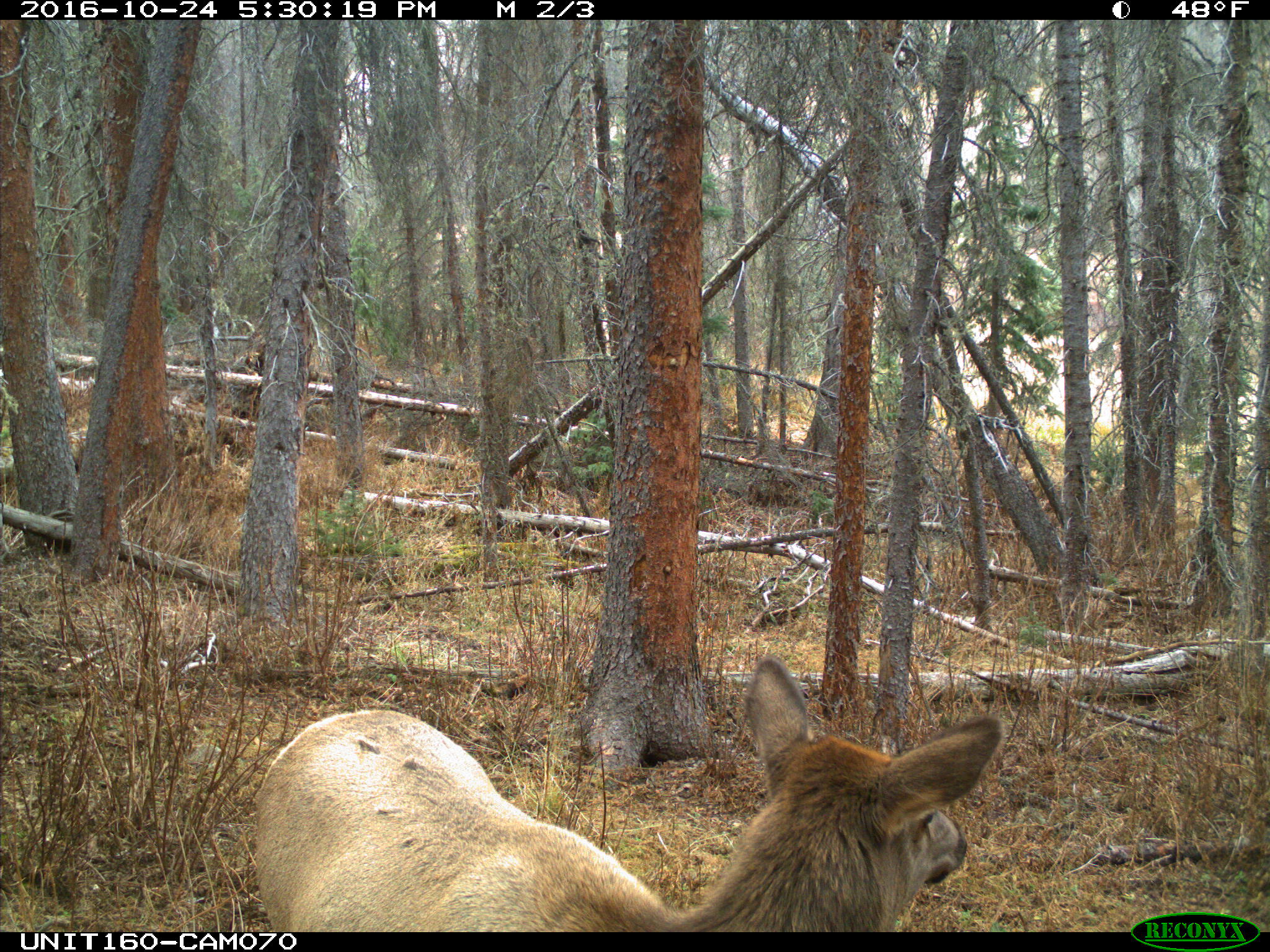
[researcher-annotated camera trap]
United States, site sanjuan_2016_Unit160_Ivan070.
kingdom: Animalia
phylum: Chordata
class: Mammalia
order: Artiodactyla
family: Cervidae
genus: Cervus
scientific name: Cervus elaphus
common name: red deer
Cervus elaphus (red deer).